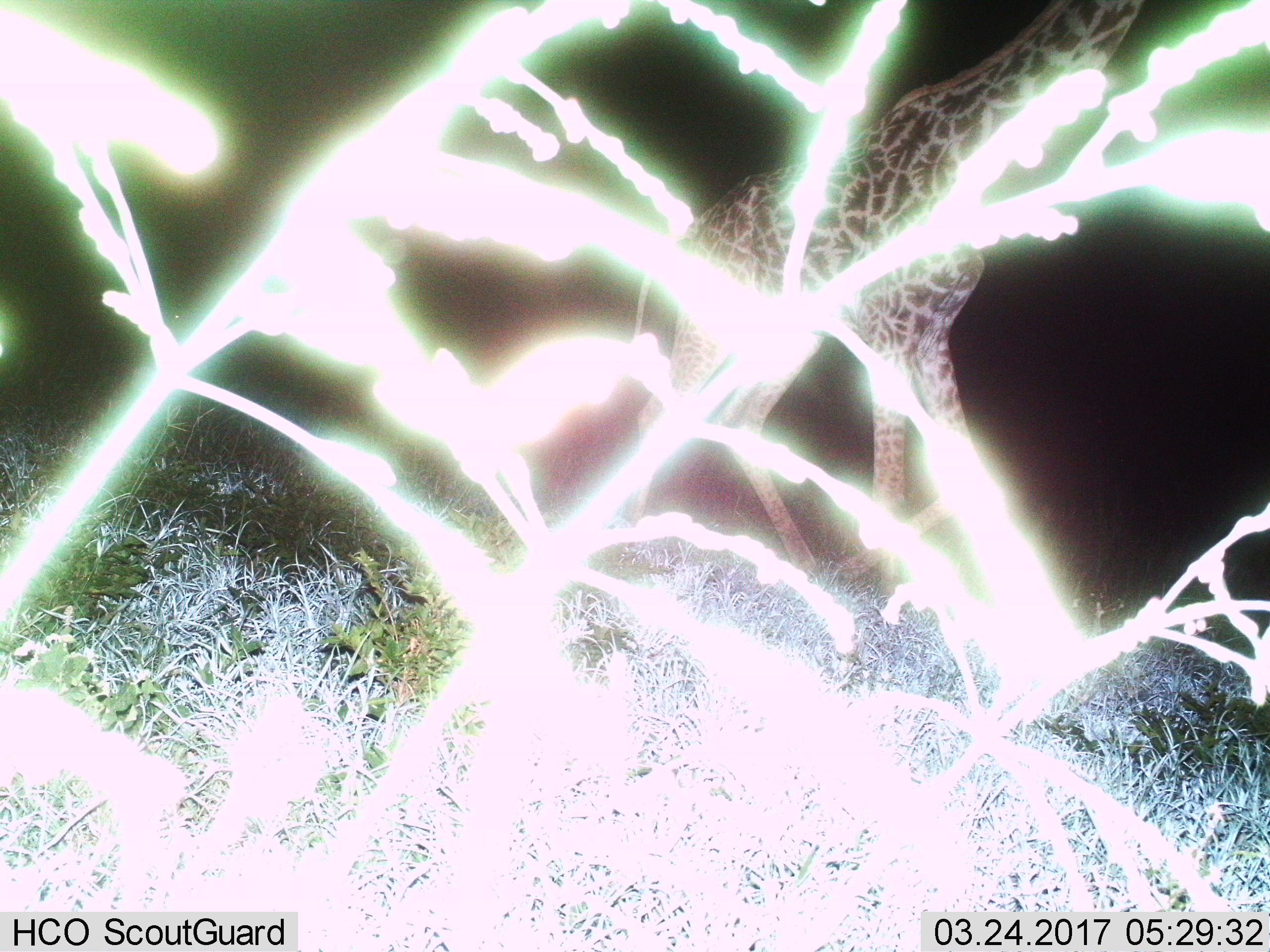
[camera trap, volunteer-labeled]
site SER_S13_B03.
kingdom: Animalia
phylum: Chordata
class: Mammalia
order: Artiodactyla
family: Giraffidae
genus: Giraffa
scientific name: Giraffa camelopardalis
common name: giraffe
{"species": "giraffe (Giraffa camelopardalis)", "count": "1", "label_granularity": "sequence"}